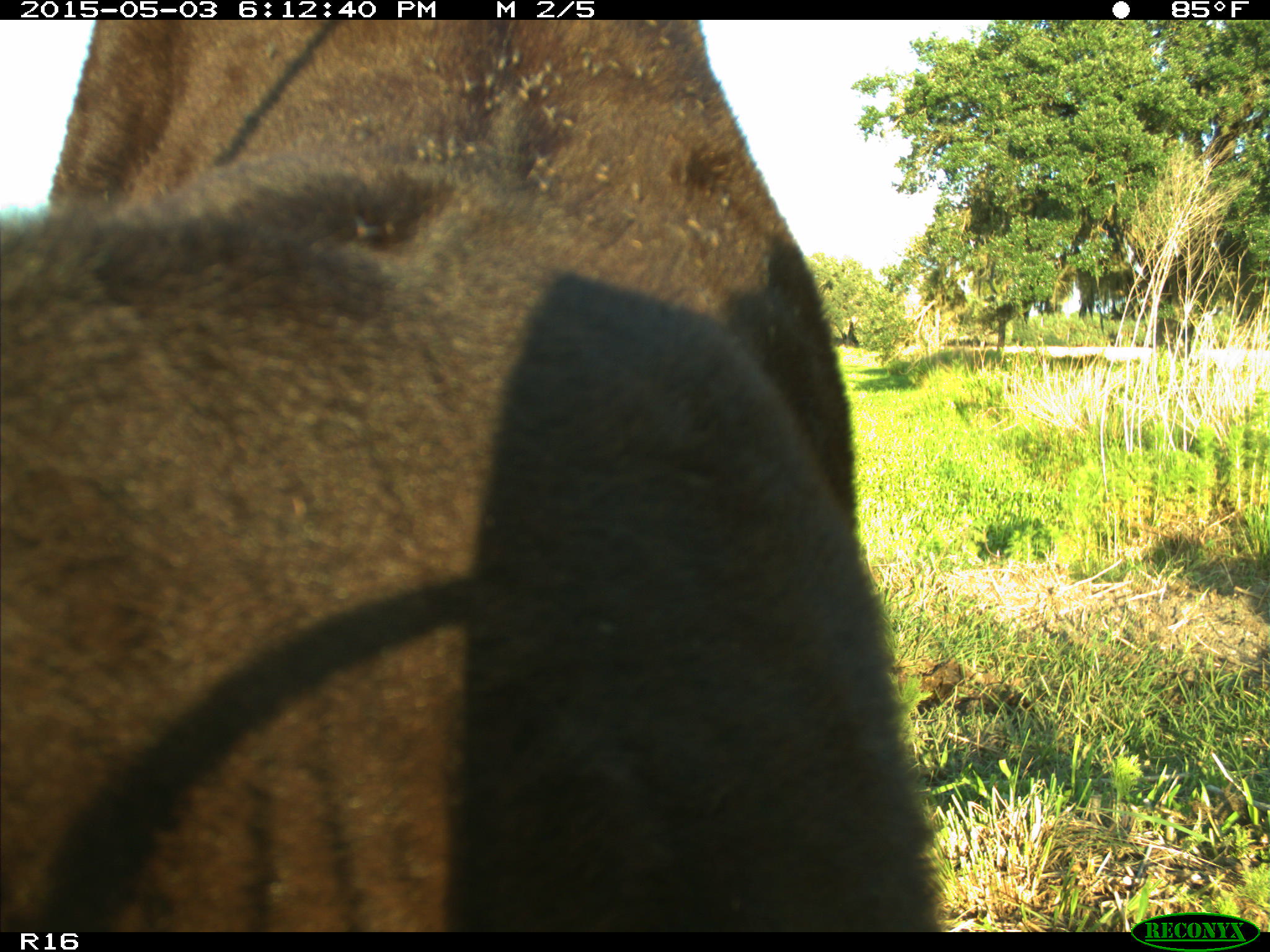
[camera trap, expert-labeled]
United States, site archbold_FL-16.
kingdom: Animalia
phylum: Chordata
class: Mammalia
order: Artiodactyla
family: Bovidae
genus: Bos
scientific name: Bos taurus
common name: domestic cow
Bos taurus (domestic cow).